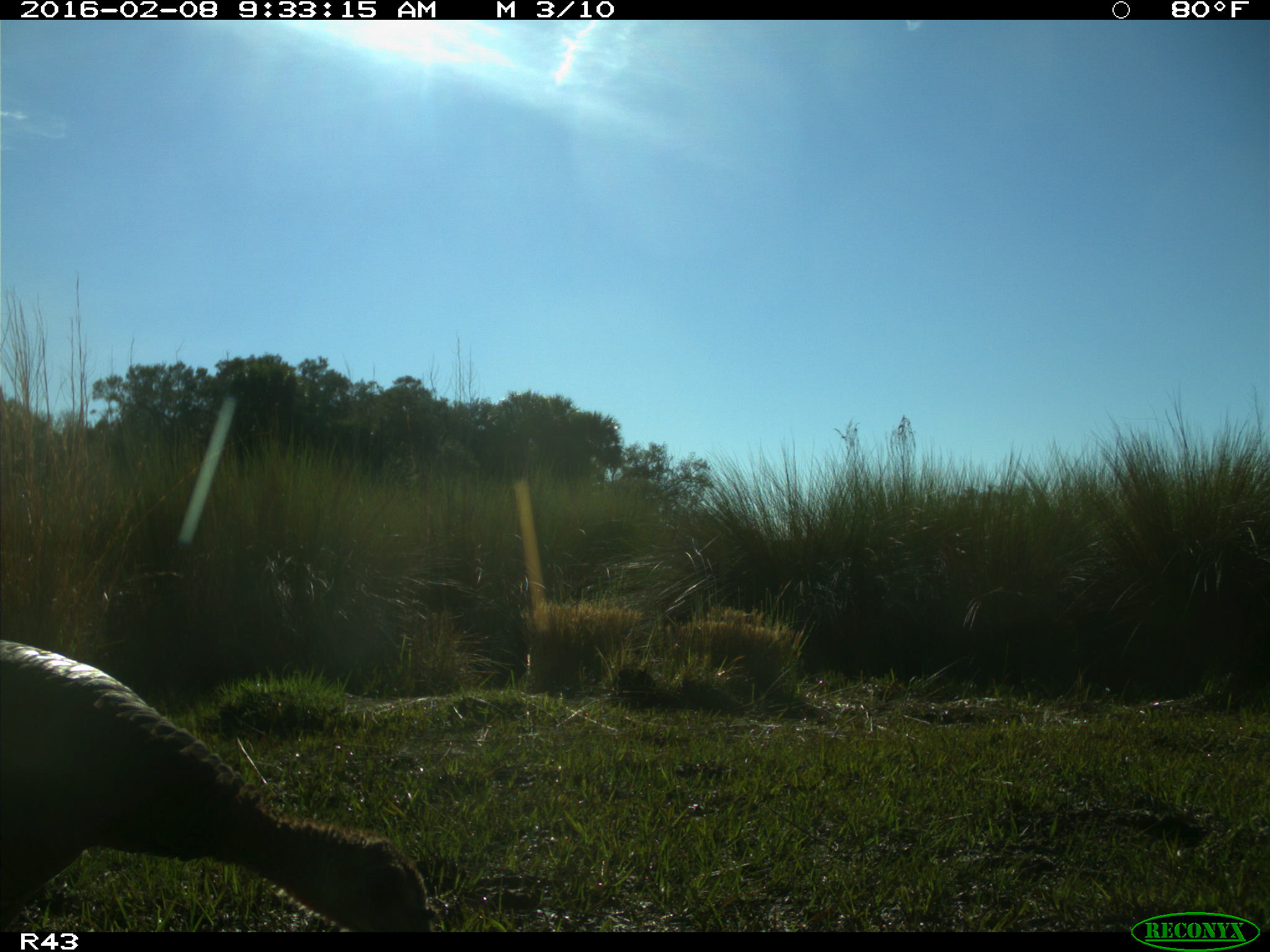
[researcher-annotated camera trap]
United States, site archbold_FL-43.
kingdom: Animalia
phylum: Chordata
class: Aves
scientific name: Aves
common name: birds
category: unidentified bird